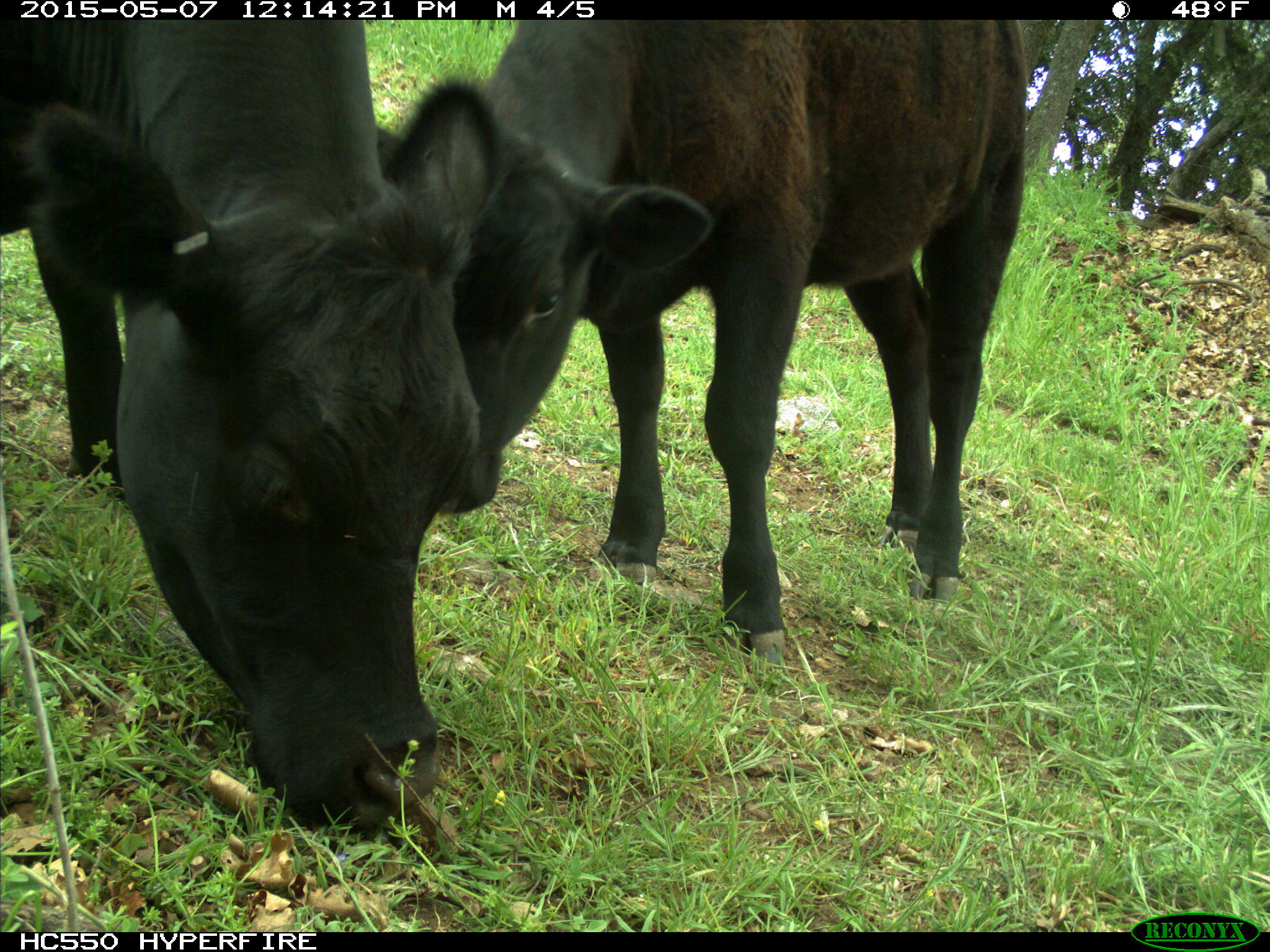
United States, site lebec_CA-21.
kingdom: Animalia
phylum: Chordata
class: Mammalia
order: Artiodactyla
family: Bovidae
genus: Bos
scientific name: Bos taurus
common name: domestic cow